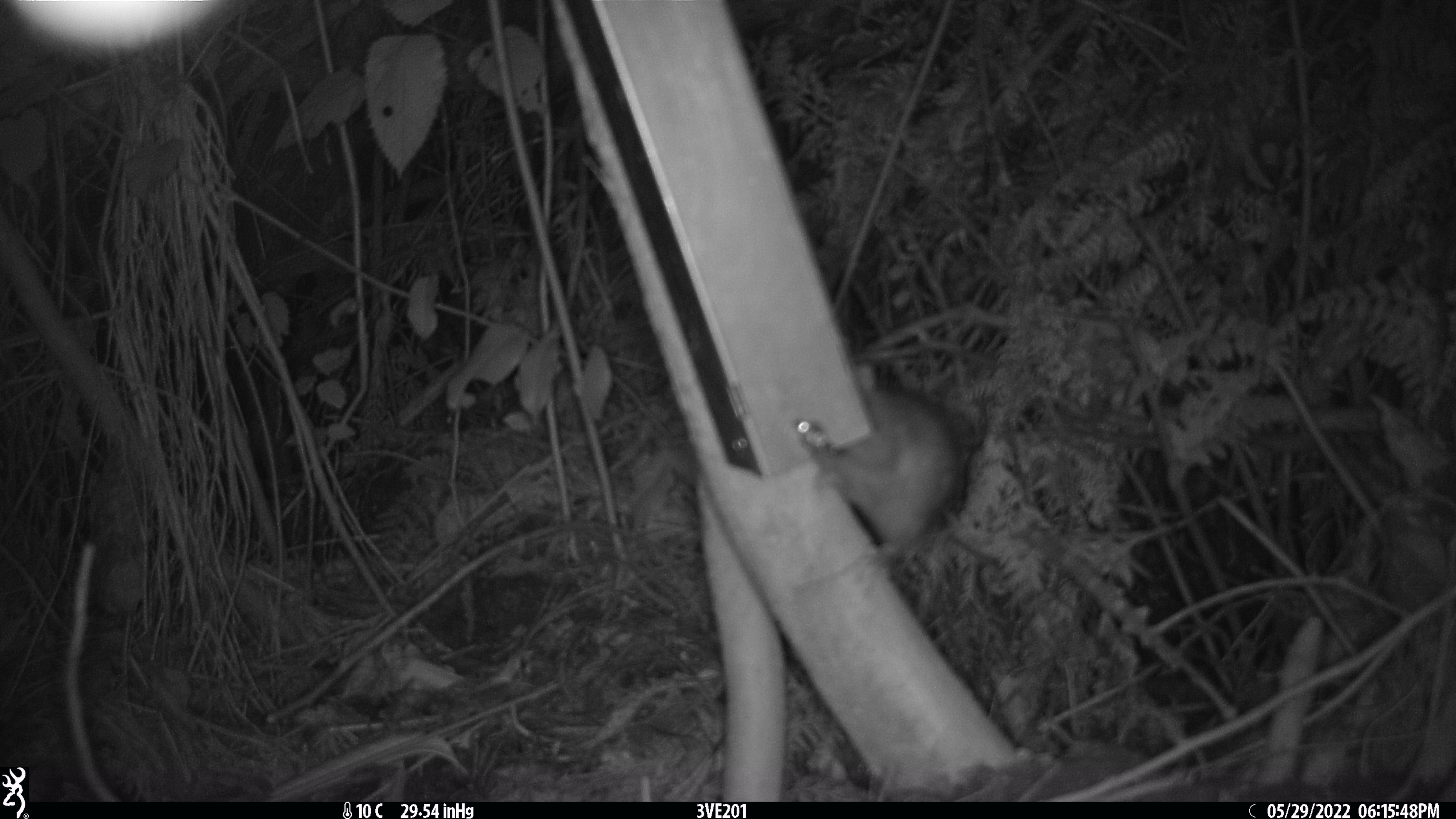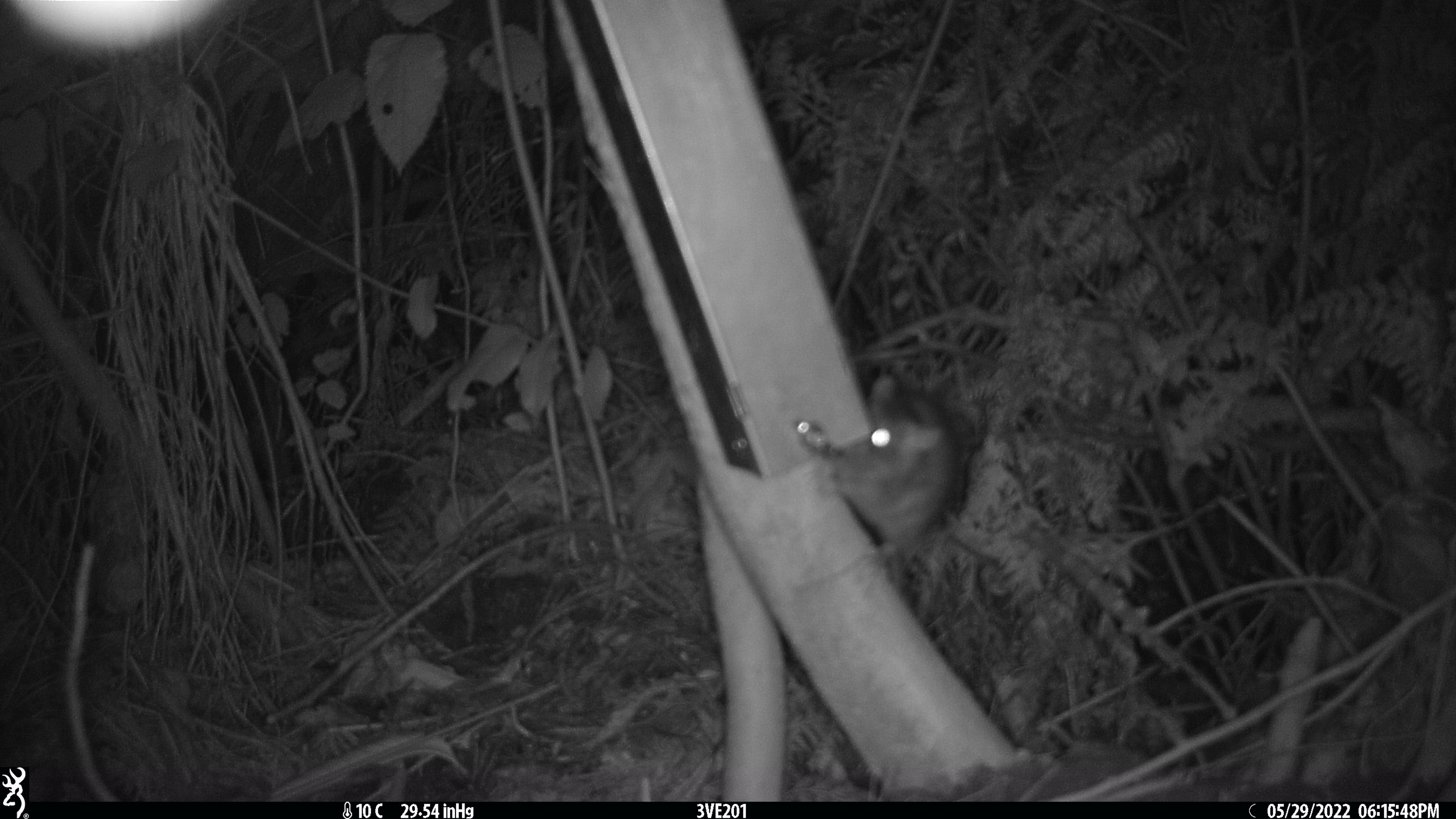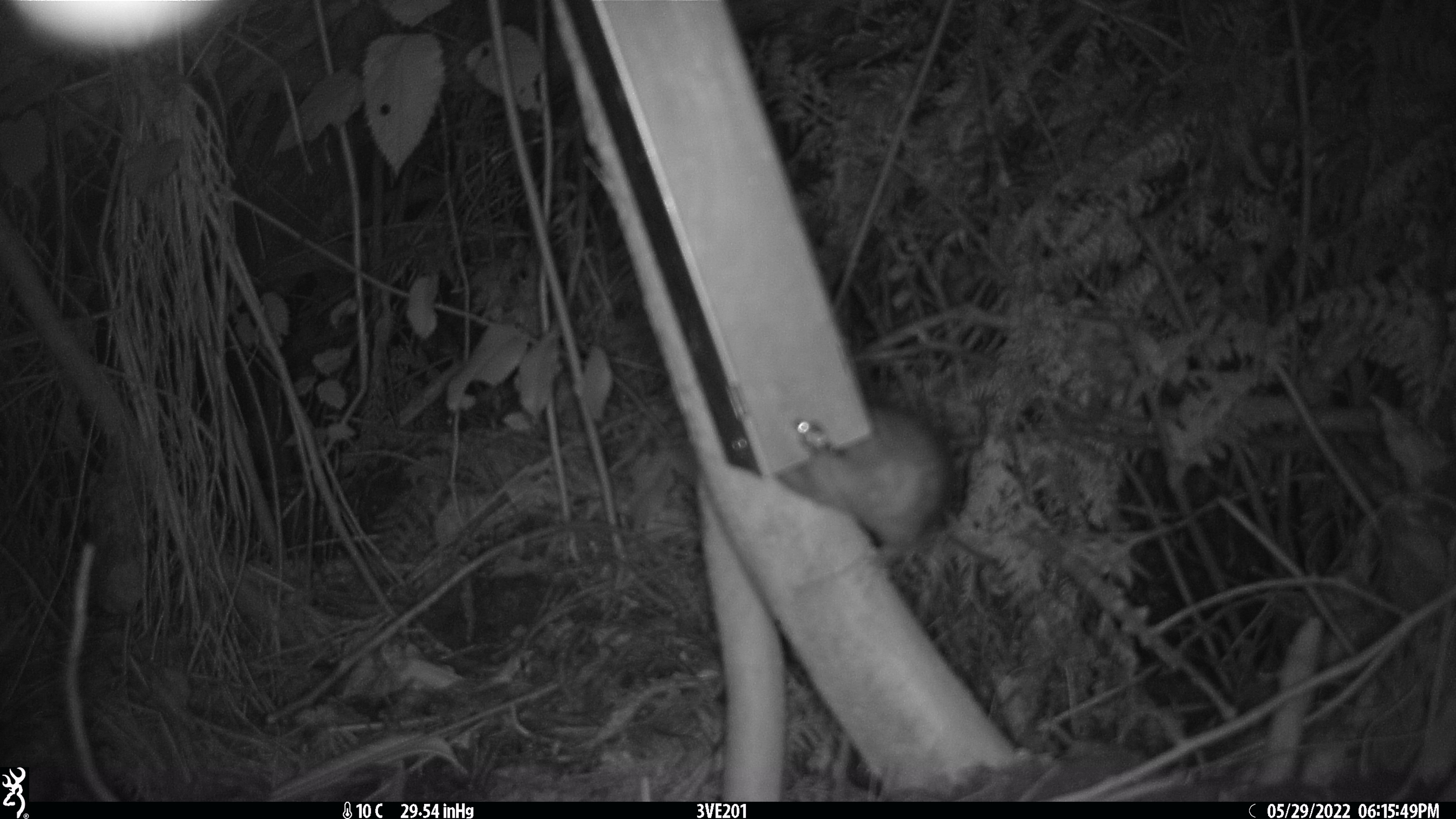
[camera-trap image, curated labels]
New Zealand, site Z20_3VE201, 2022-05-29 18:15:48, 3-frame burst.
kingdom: Animalia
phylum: Chordata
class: Mammalia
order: Rodentia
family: Muridae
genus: Rattus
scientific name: Rattus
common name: rat